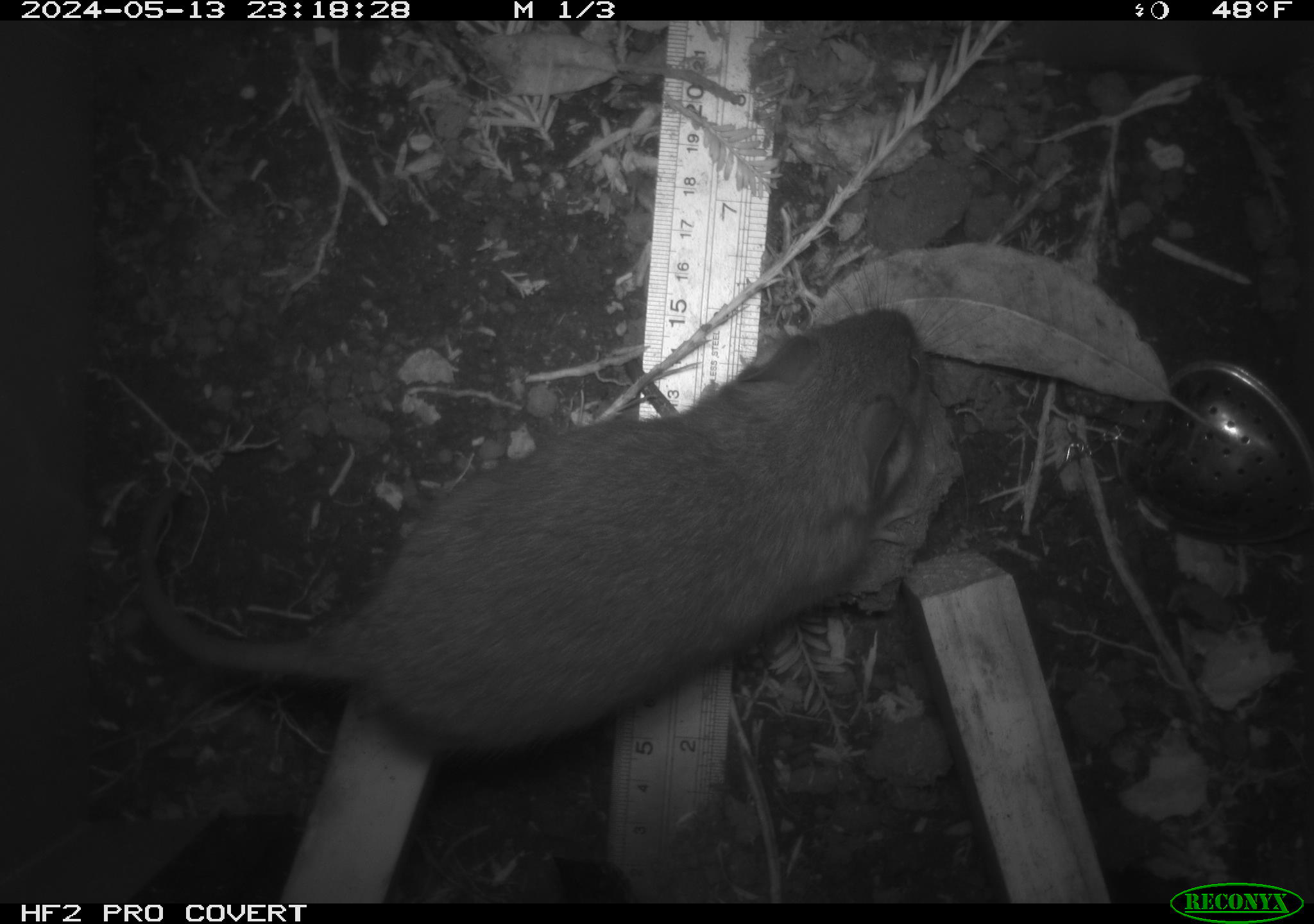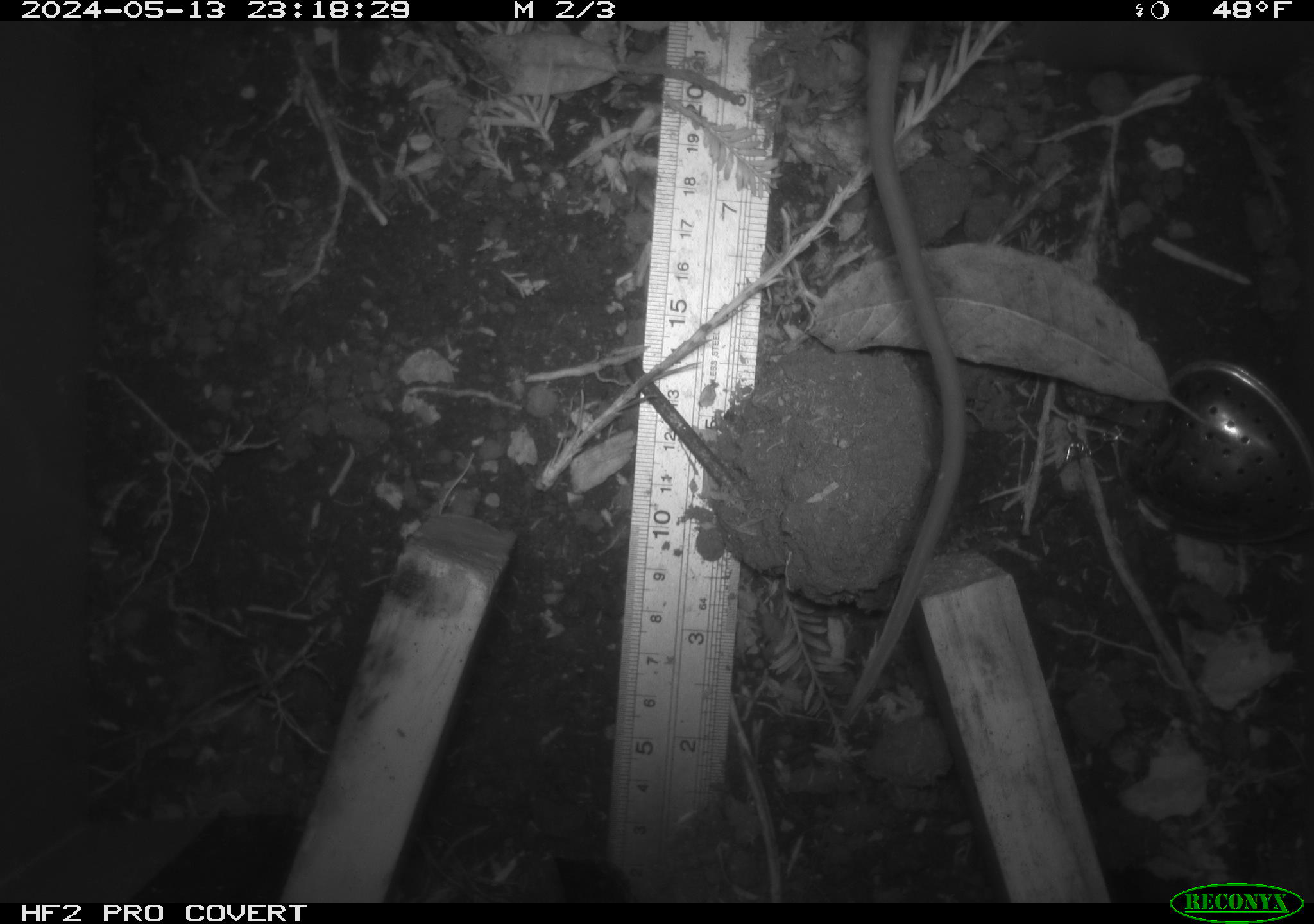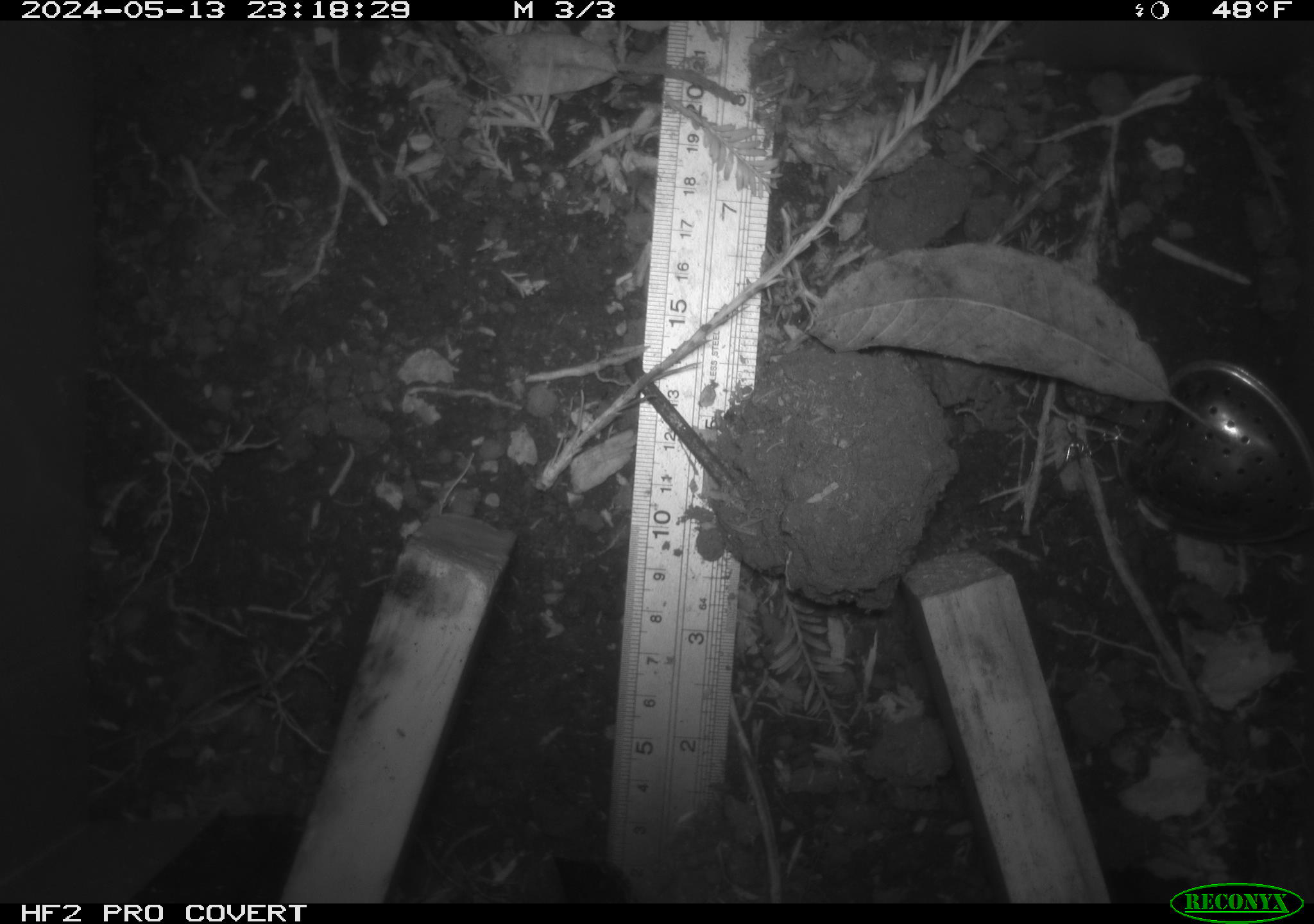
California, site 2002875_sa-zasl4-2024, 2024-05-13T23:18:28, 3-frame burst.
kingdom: Animalia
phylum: Chordata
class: Mammalia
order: Rodentia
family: Cricetidae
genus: Neotoma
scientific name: Neotoma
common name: pack rat or woodrat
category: neotoma species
Neotoma species (pack rat or woodrat) (Neotoma).